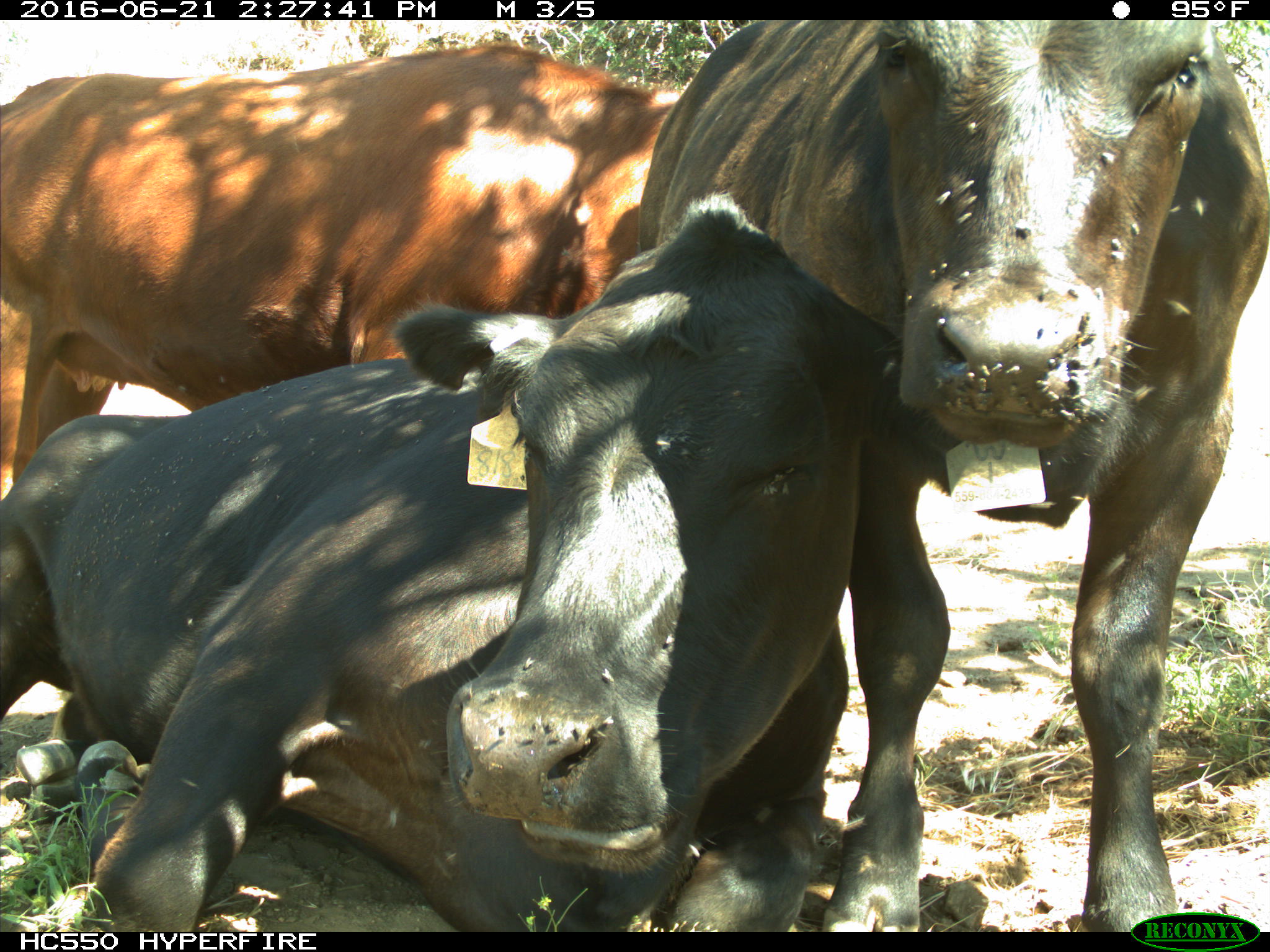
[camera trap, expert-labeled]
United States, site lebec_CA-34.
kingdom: Animalia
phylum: Chordata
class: Mammalia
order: Artiodactyla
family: Bovidae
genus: Bos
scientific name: Bos taurus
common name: domestic cow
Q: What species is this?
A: Bos taurus (domestic cow).